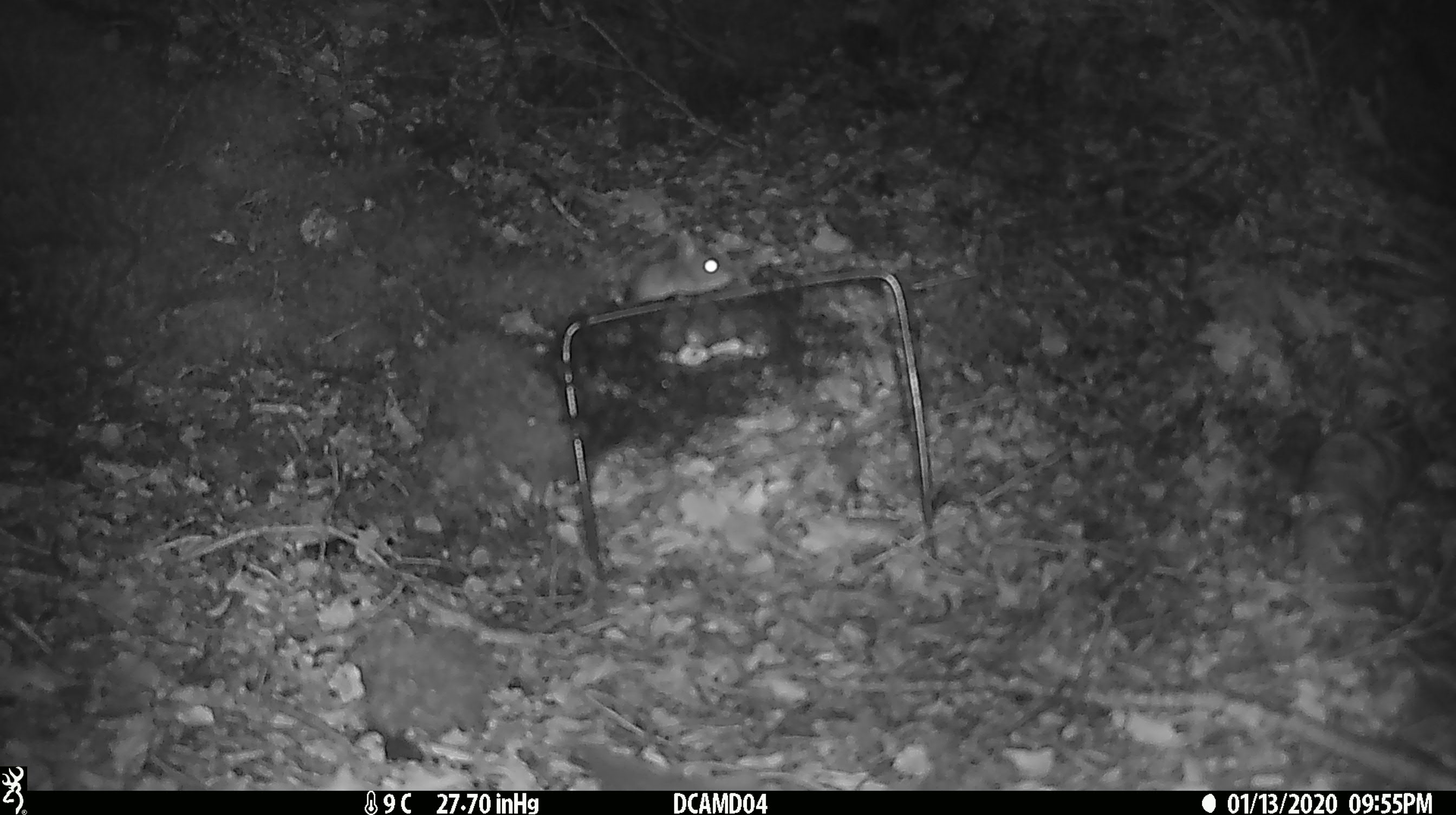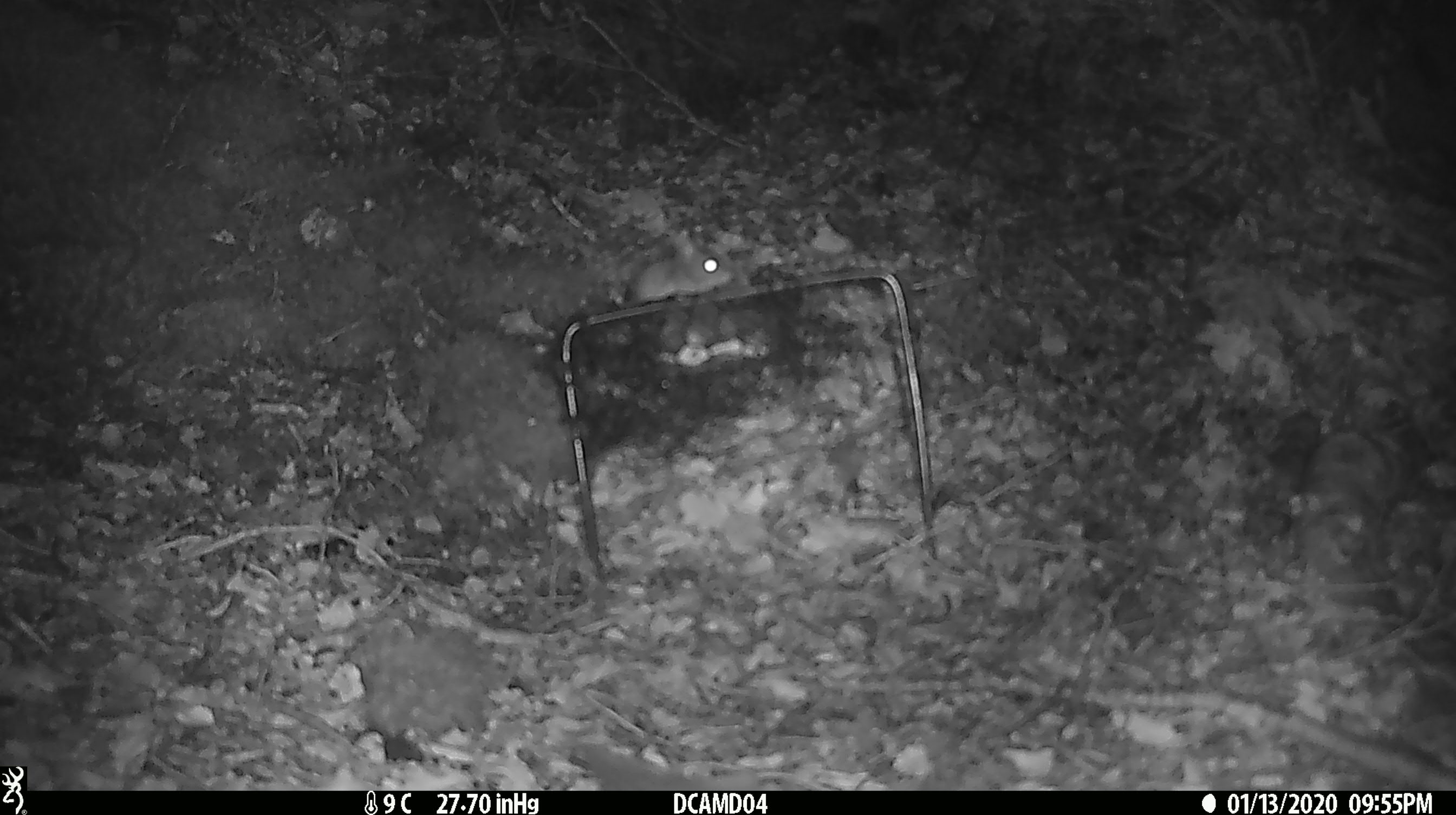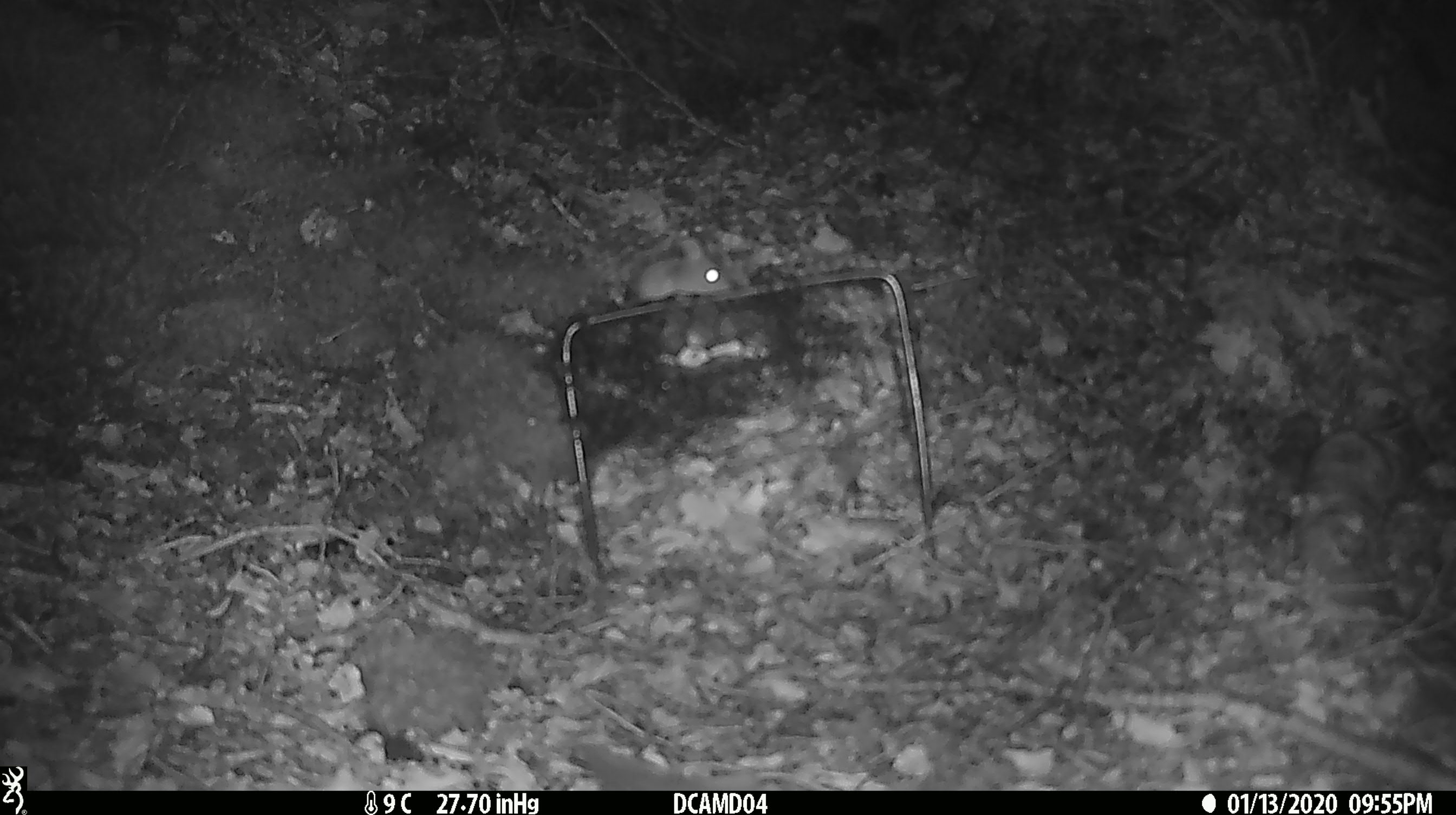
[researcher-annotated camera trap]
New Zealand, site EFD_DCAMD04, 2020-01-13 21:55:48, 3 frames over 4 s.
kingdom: Animalia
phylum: Chordata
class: Mammalia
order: Rodentia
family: Muridae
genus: Mus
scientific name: Mus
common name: mouse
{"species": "mouse (Mus)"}